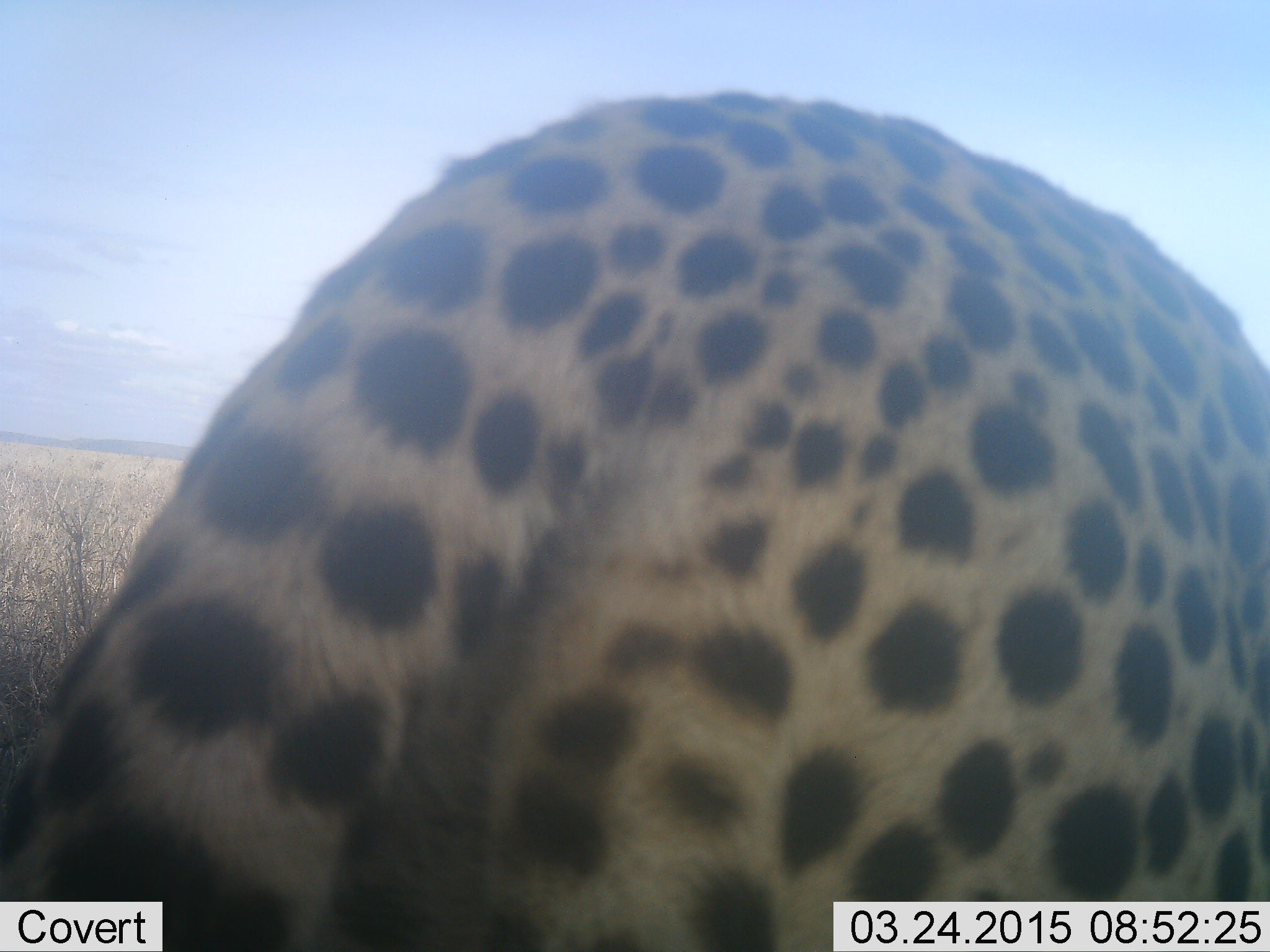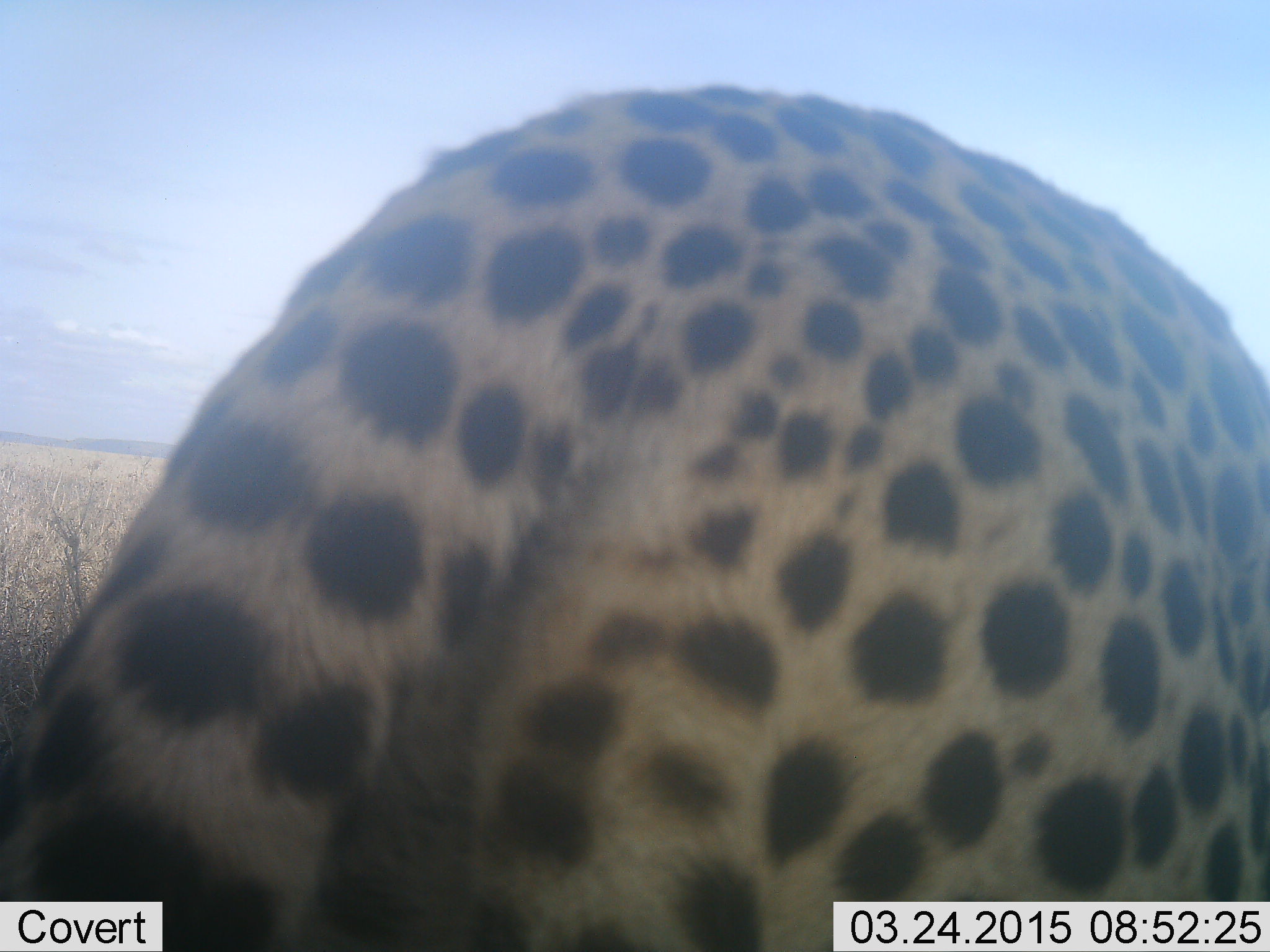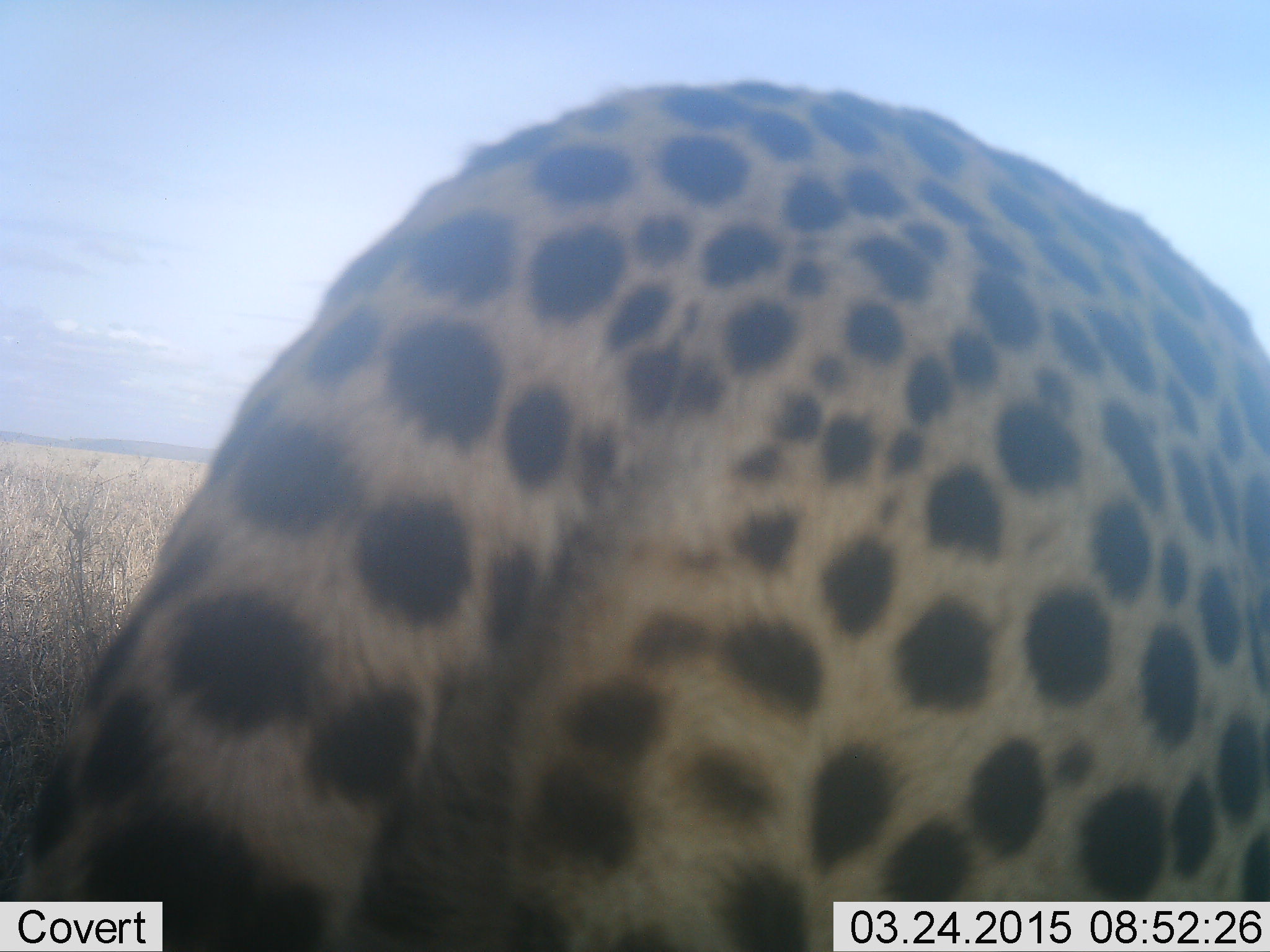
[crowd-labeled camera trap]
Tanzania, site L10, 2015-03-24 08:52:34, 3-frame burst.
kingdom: Animalia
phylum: Chordata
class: Mammalia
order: Carnivora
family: Felidae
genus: Acinonyx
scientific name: Acinonyx jubatus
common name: cheetah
Cheetah (Acinonyx jubatus), count 1. Behavior (volunteer vote fractions): standing 70%, resting 0%, moving 30%, interacting 0%. Young present (vote fraction): 0%. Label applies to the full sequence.